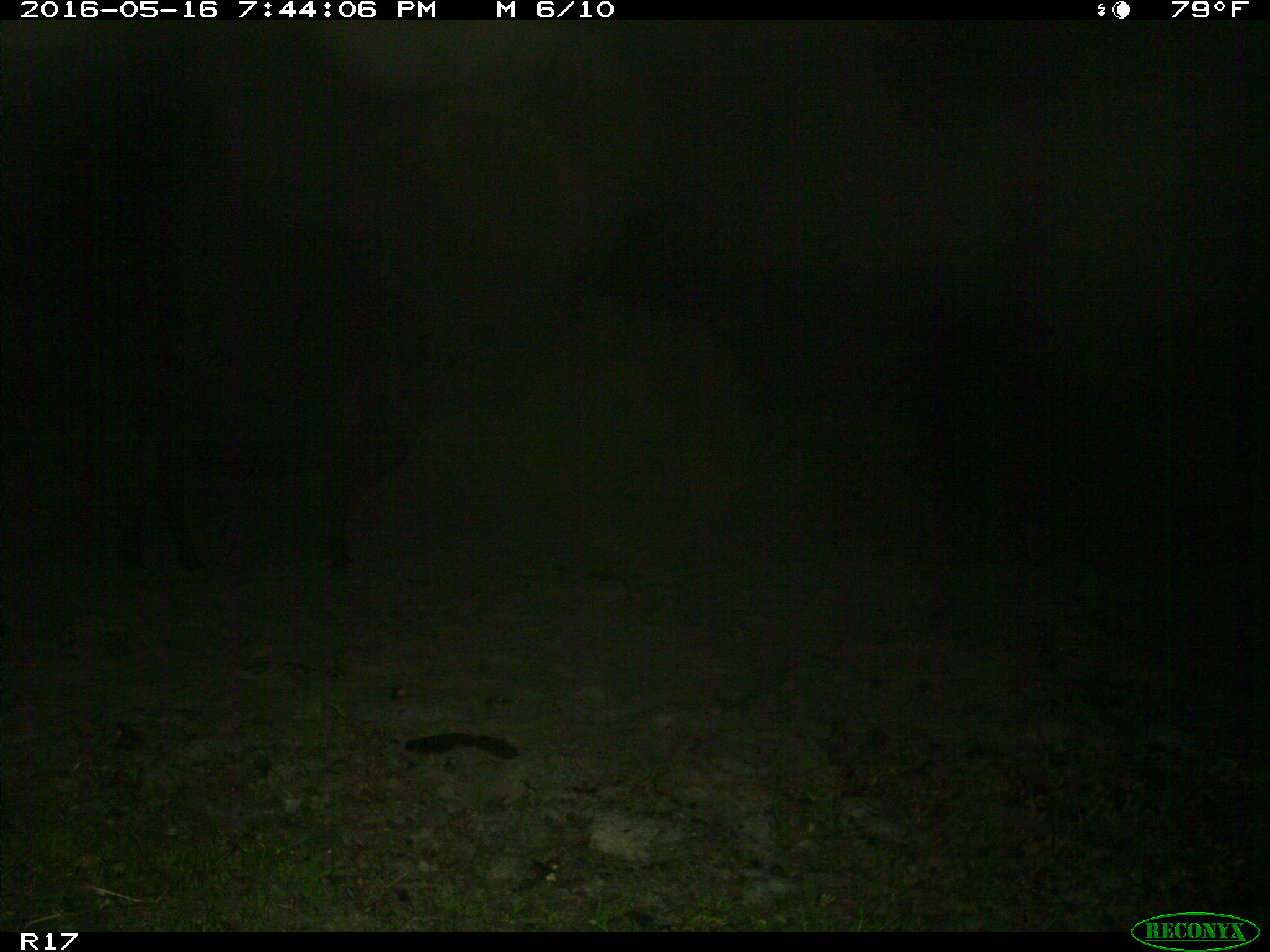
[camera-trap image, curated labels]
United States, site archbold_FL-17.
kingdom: Animalia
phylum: Chordata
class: Mammalia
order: Artiodactyla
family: Bovidae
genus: Bos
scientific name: Bos taurus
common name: domestic cow